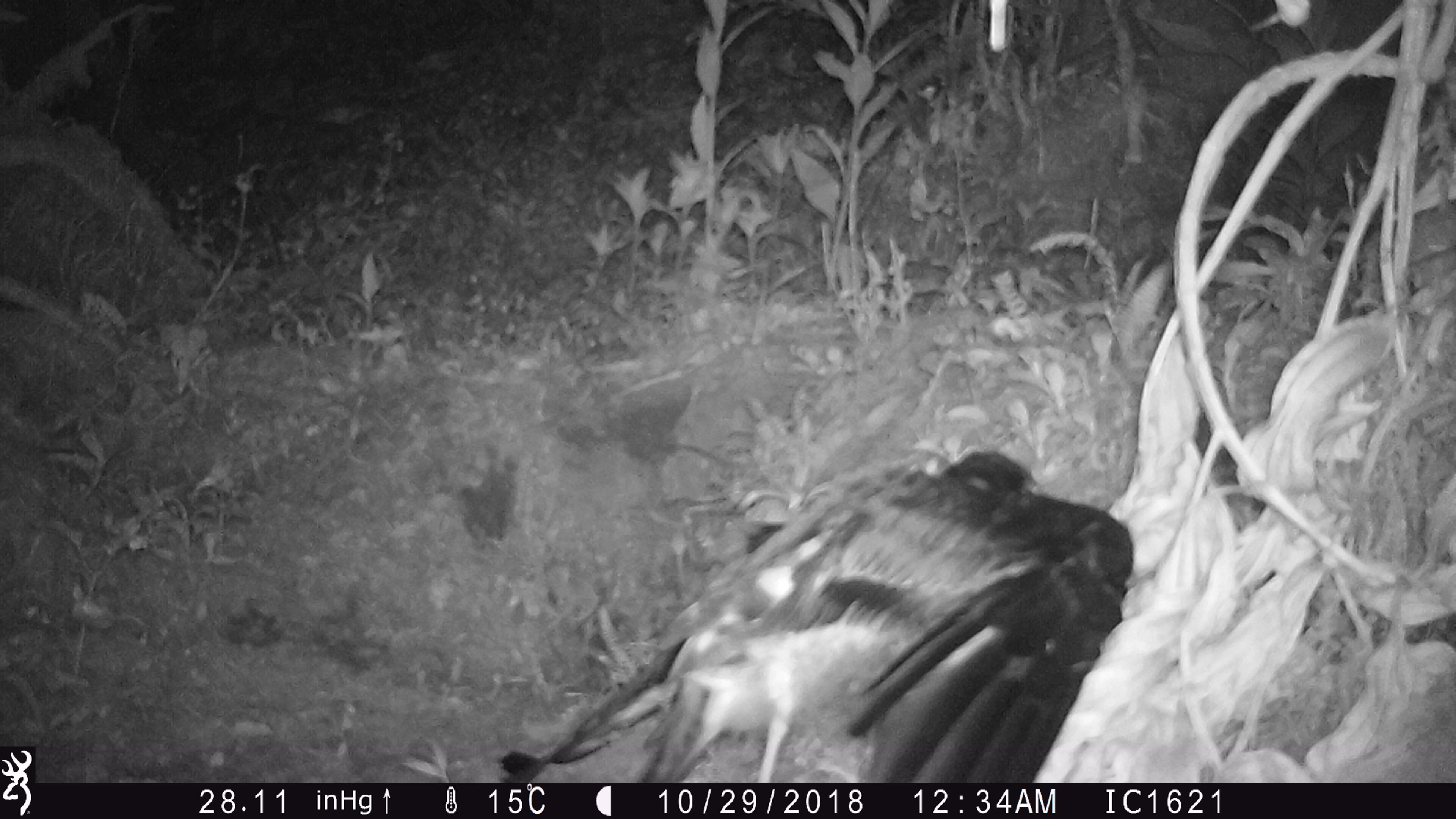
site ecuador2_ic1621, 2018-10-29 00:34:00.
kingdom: Animalia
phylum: Chordata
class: Aves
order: Procellariiformes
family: Procellariidae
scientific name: Procellariidae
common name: petrel chick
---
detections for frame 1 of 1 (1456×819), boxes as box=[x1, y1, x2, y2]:
petrel chick: box=[490, 438, 1152, 783]